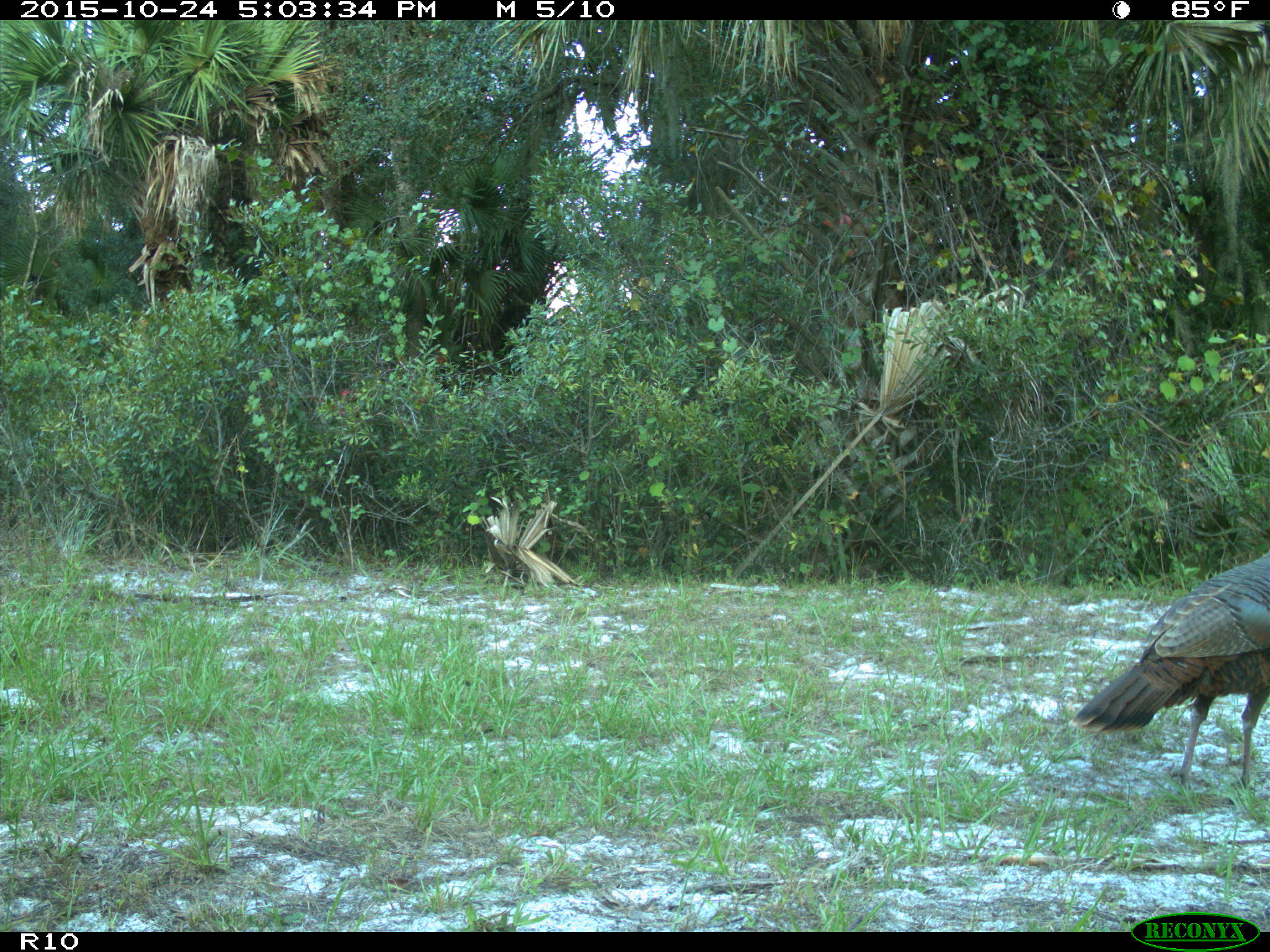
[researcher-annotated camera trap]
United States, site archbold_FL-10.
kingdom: Animalia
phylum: Chordata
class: Aves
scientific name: Aves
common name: birds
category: unidentified bird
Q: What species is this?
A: Unidentified bird (birds) (Aves).